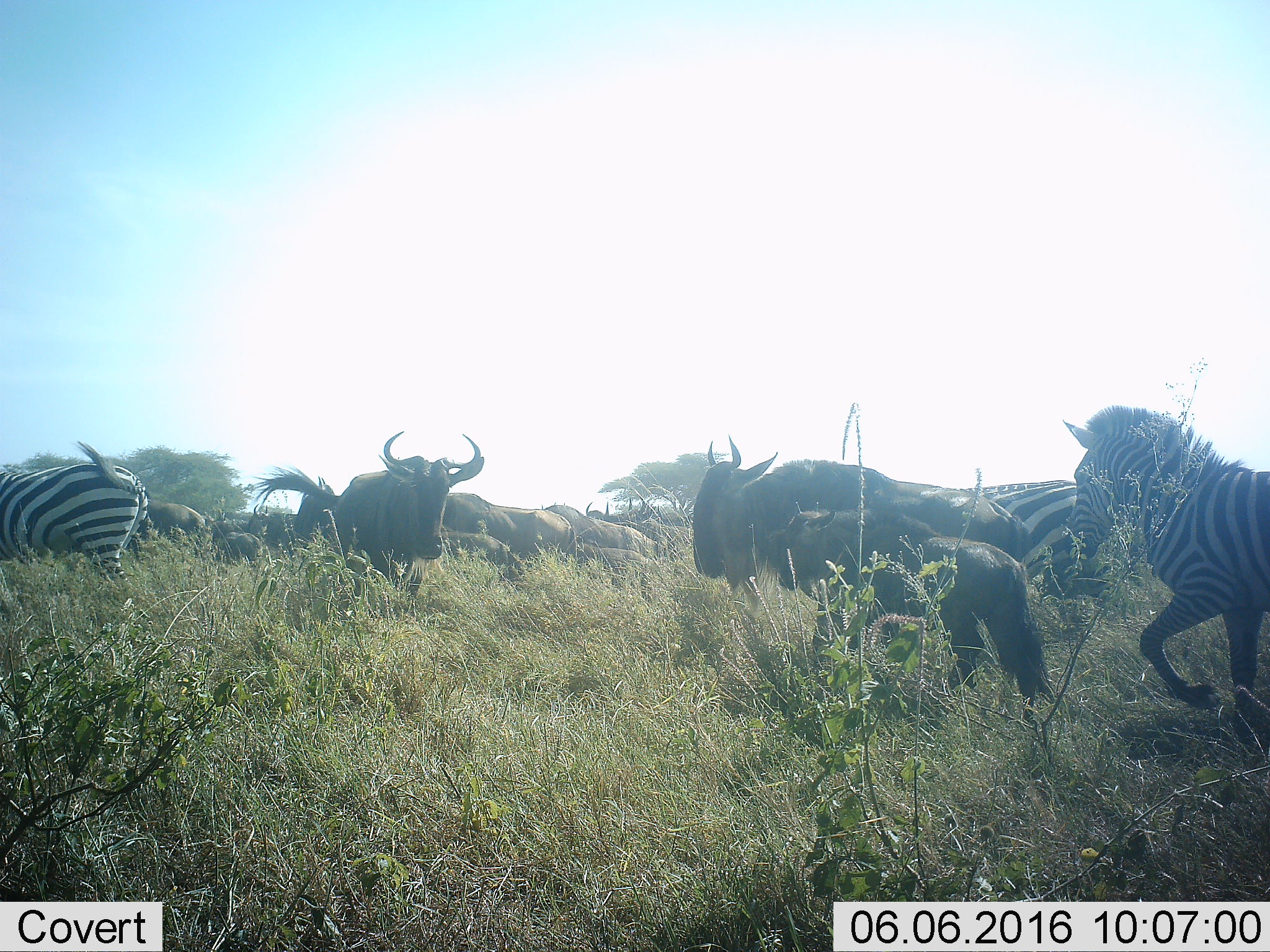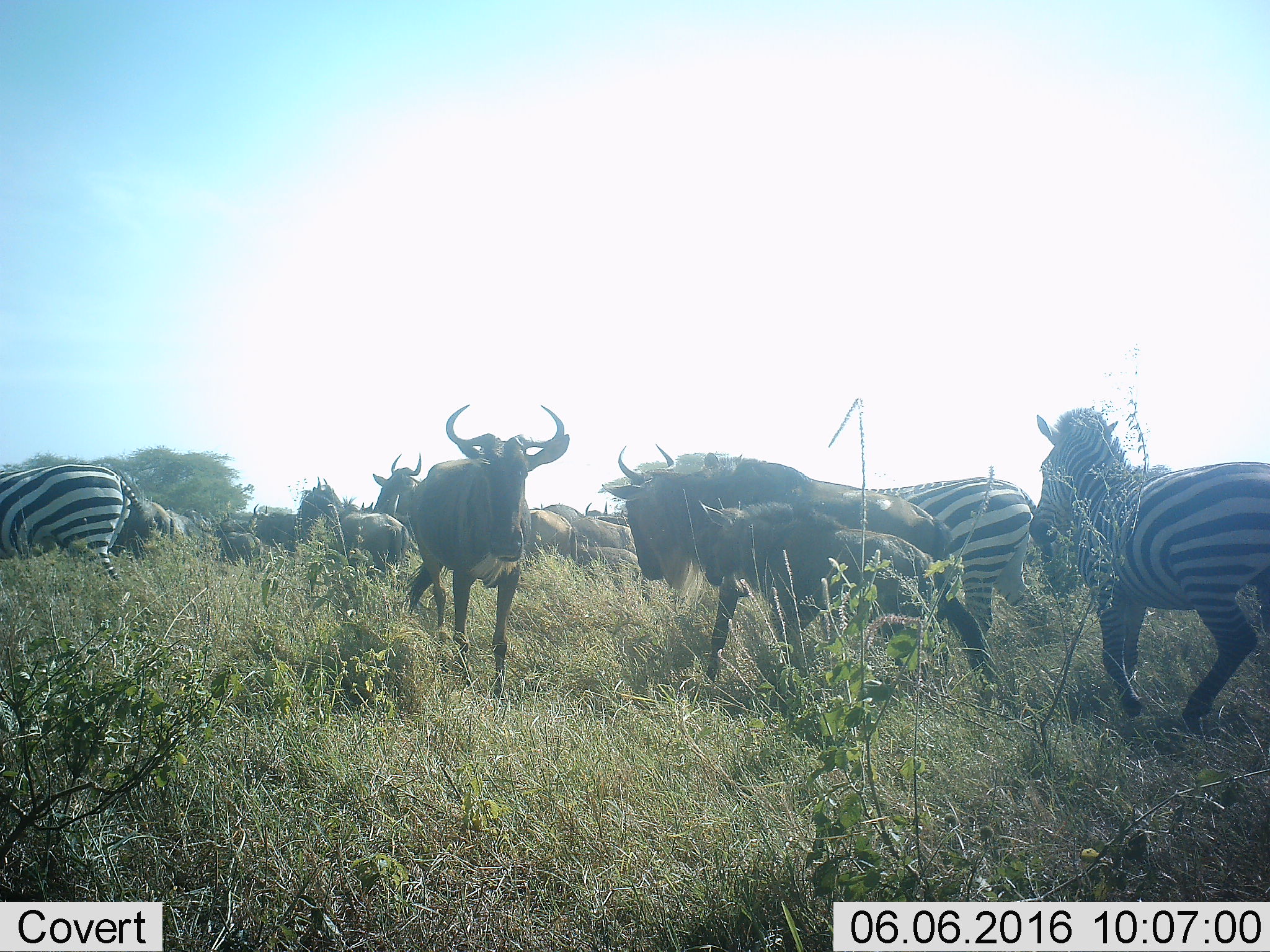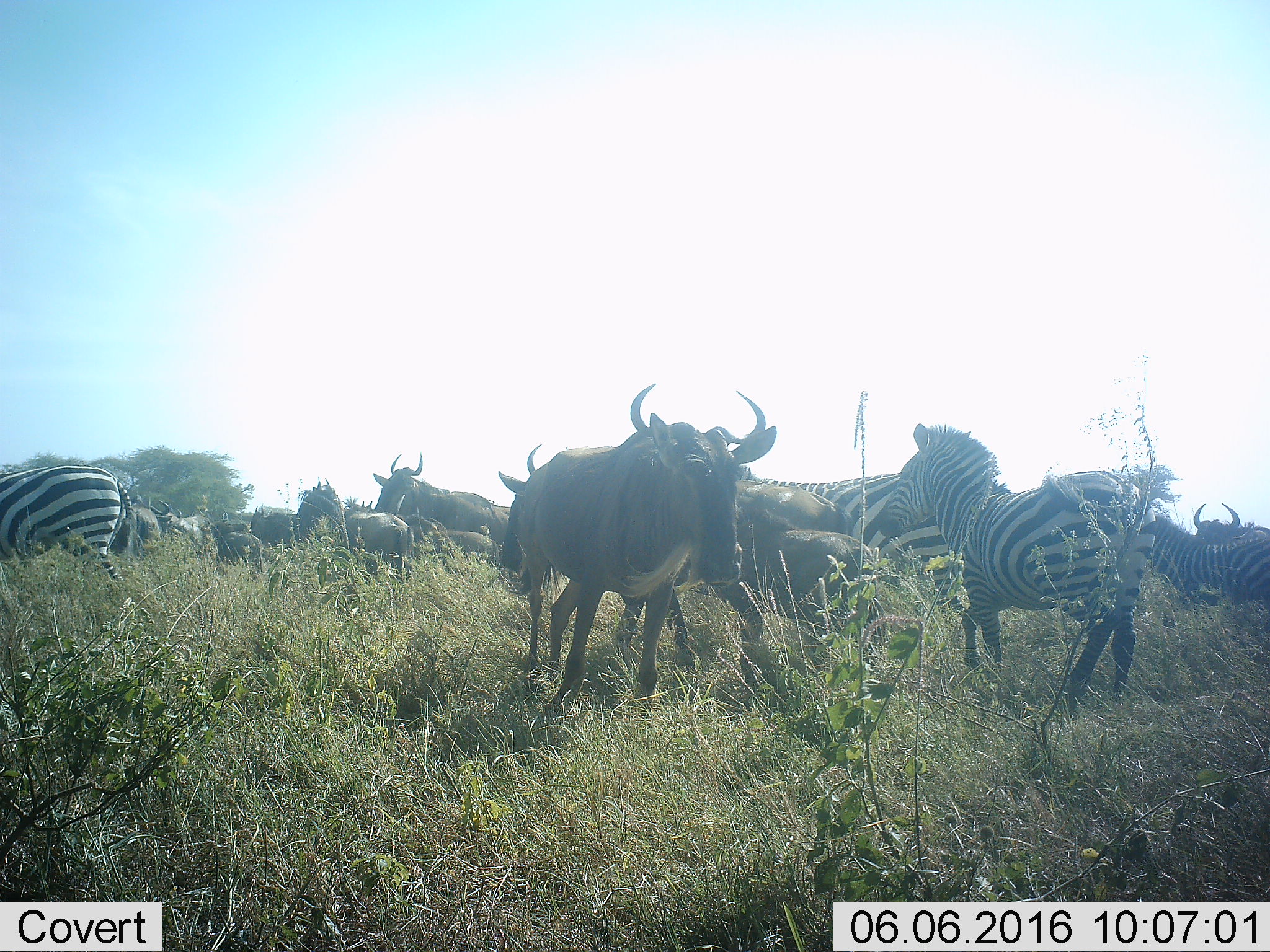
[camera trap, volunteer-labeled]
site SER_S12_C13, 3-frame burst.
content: unidentified animal